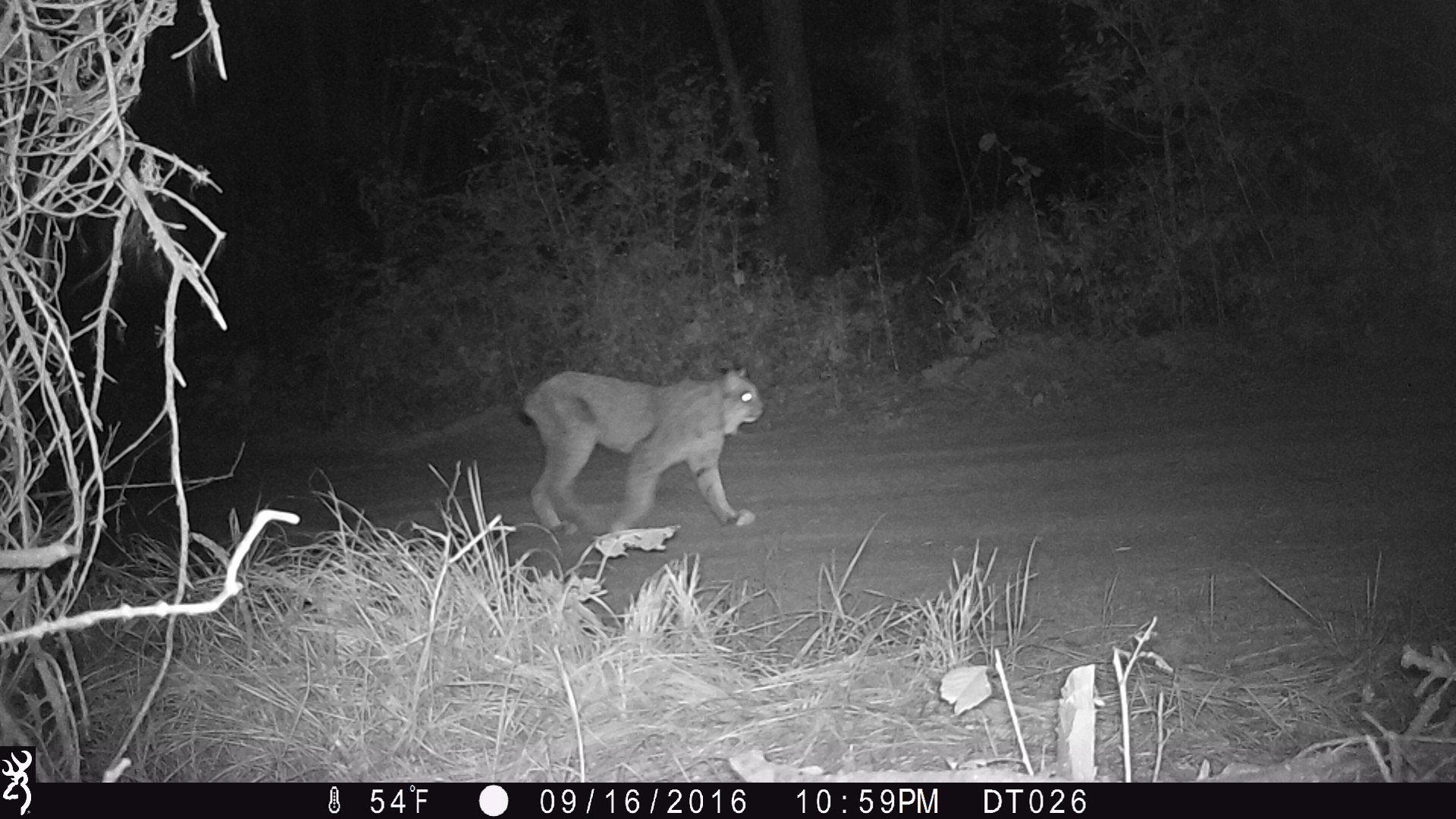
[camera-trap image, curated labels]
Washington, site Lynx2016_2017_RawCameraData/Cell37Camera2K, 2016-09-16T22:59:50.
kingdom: Animalia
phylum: Chordata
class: Mammalia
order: Carnivora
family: Felidae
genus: Lynx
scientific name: Lynx canadensis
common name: canada lynx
Lynx canadensis (canada lynx). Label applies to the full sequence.